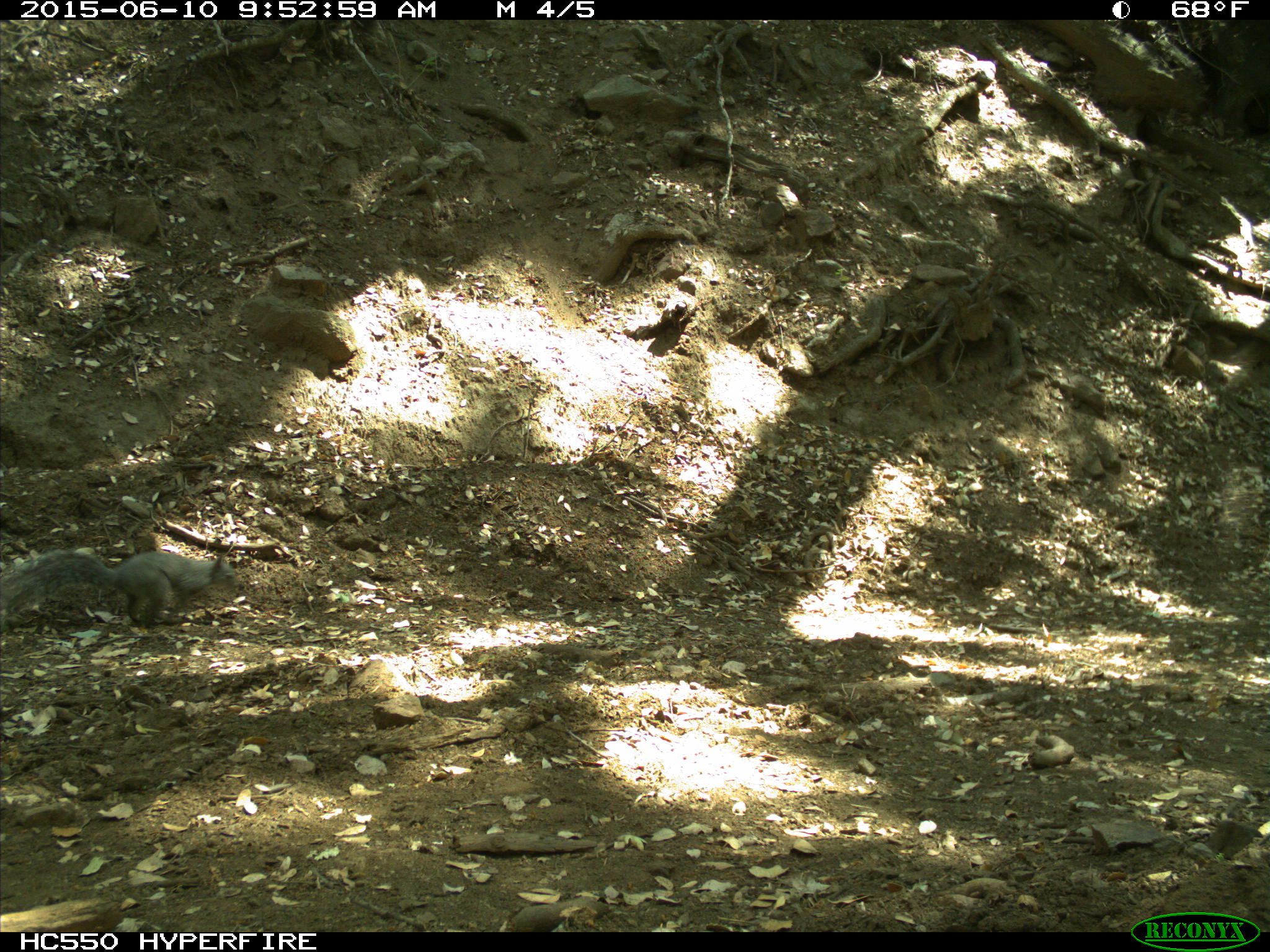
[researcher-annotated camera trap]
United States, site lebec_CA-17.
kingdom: Animalia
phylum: Chordata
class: Mammalia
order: Rodentia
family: Sciuridae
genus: Sciurus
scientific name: Sciurus carolinensis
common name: eastern gray squirrel